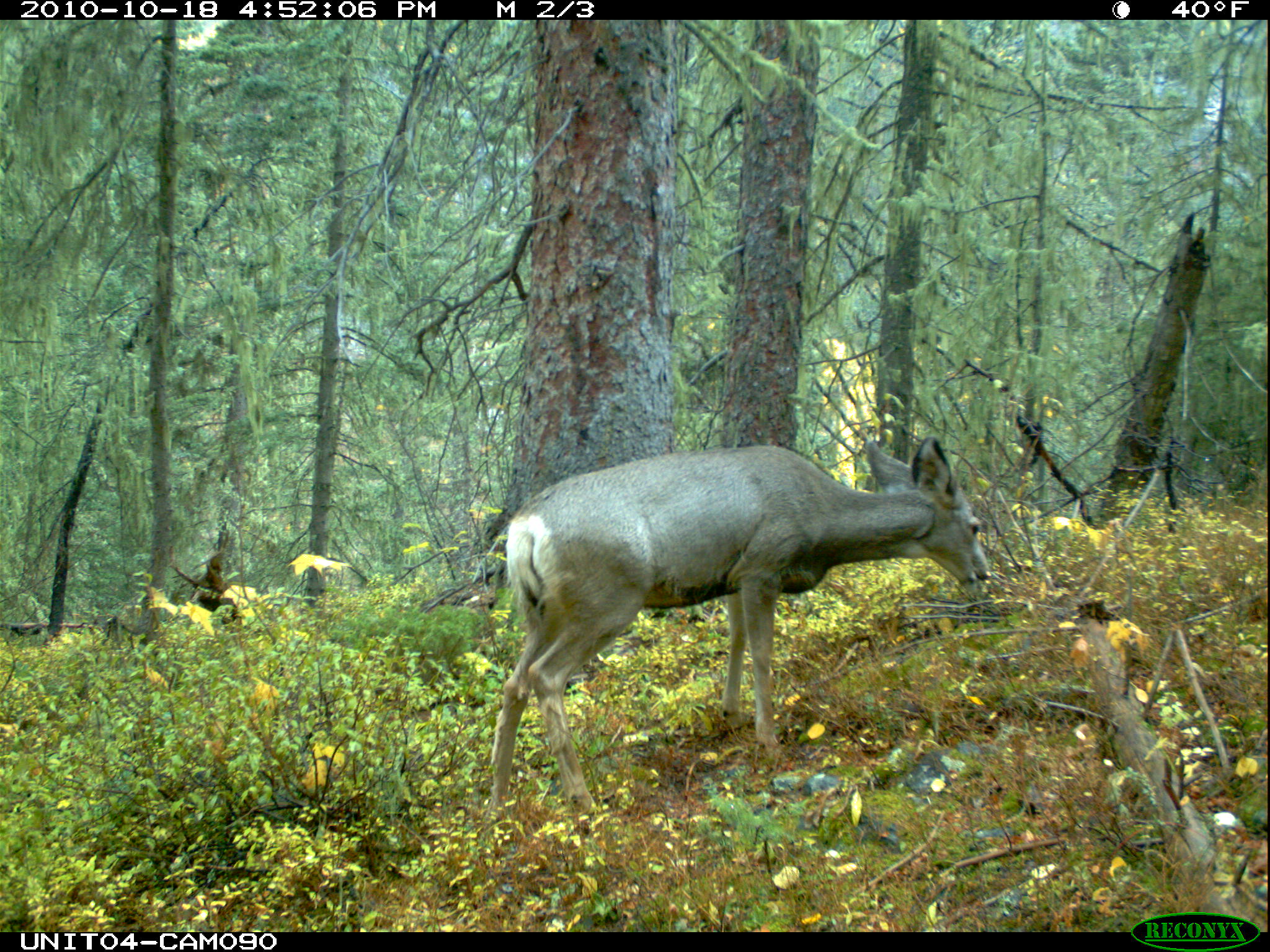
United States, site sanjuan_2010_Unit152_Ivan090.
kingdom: Animalia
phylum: Chordata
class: Mammalia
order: Artiodactyla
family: Cervidae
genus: Odocoileus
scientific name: Odocoileus hemionus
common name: mule deer